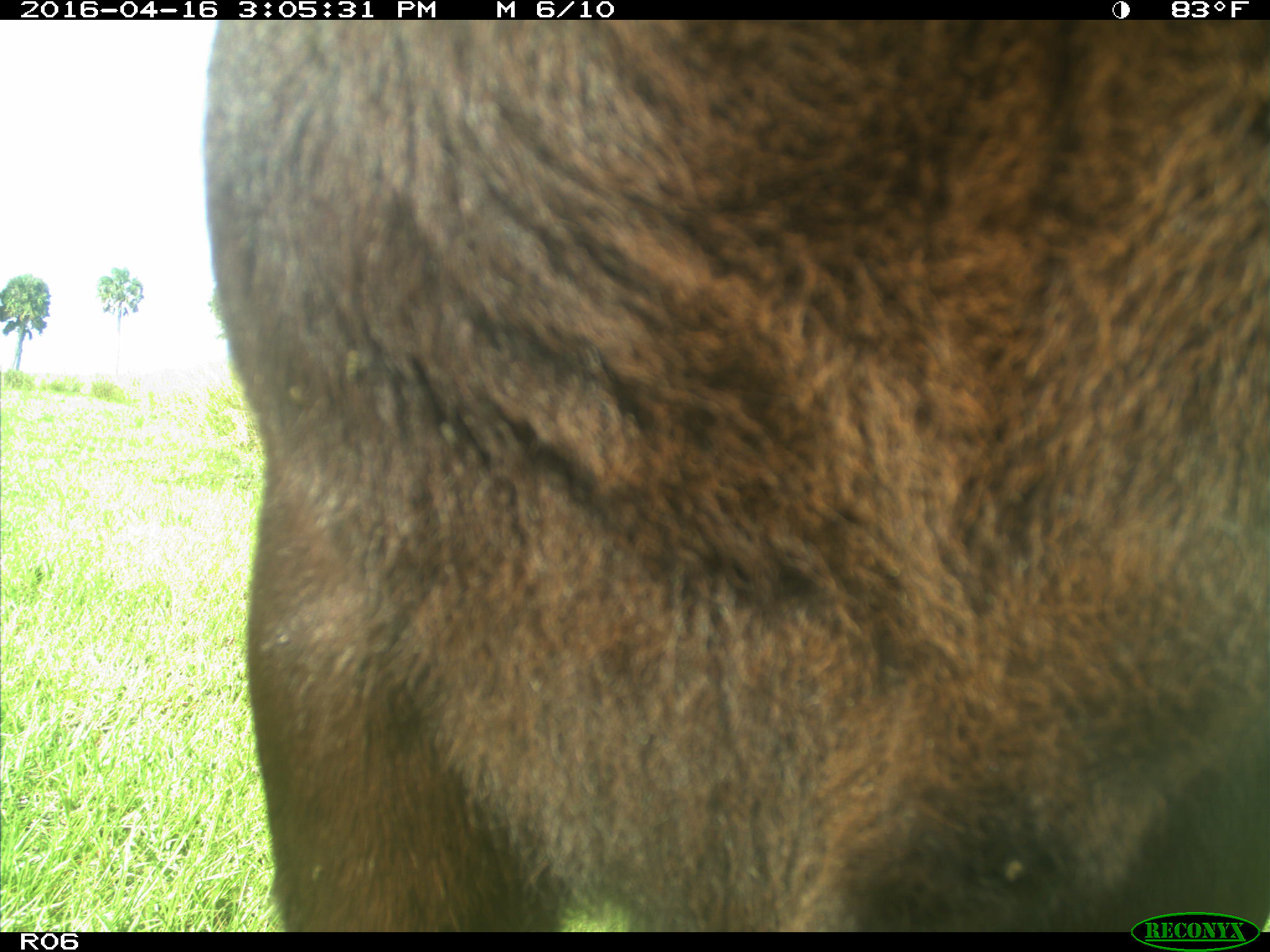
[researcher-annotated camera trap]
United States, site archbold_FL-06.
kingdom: Animalia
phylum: Chordata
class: Mammalia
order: Artiodactyla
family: Bovidae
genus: Bos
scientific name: Bos taurus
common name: domestic cow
Bos taurus (domestic cow).